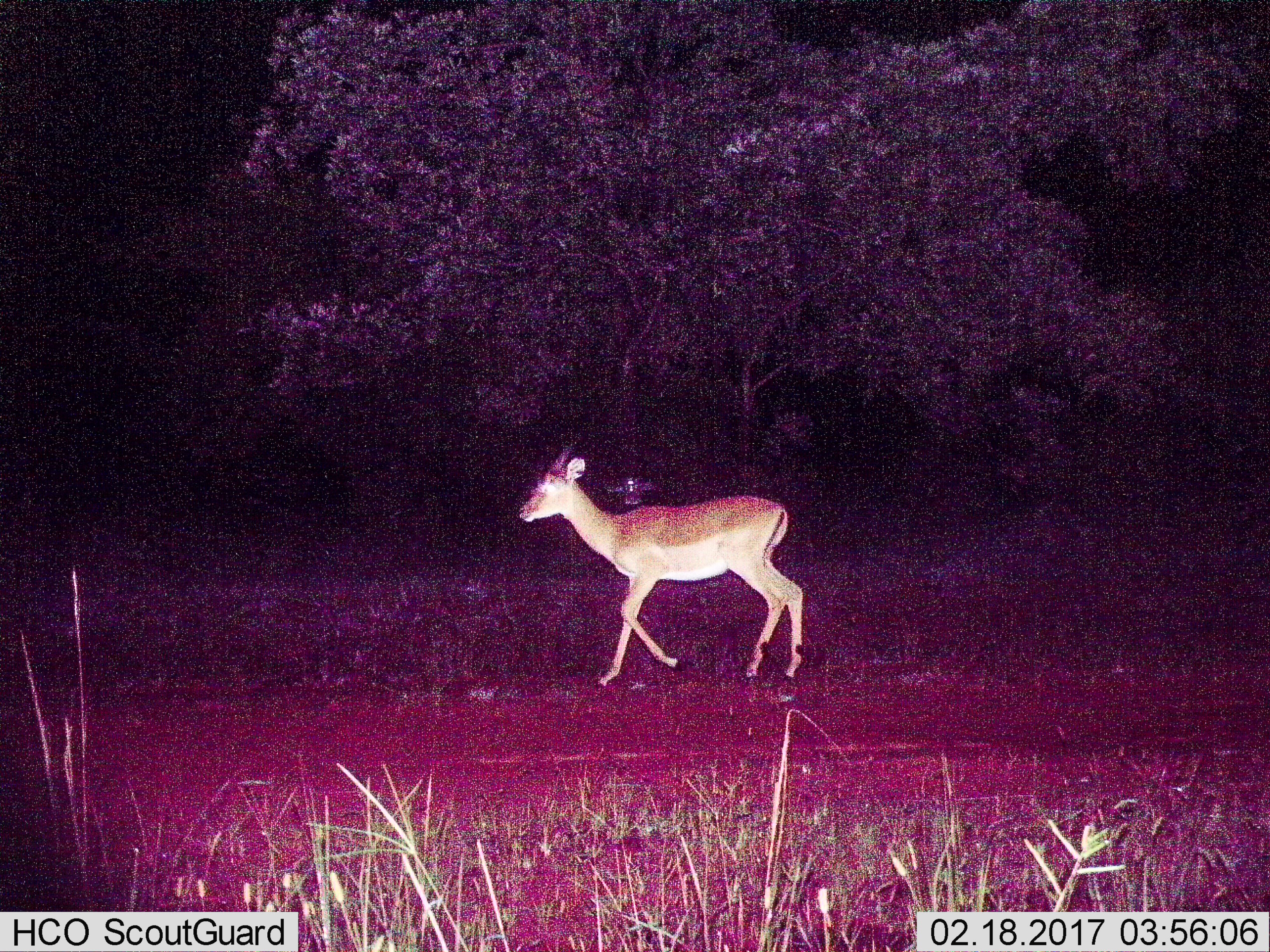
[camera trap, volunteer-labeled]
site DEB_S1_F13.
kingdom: Animalia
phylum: Chordata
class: Mammalia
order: Artiodactyla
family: Bovidae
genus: Aepyceros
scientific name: Aepyceros melampus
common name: impala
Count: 1.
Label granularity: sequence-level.